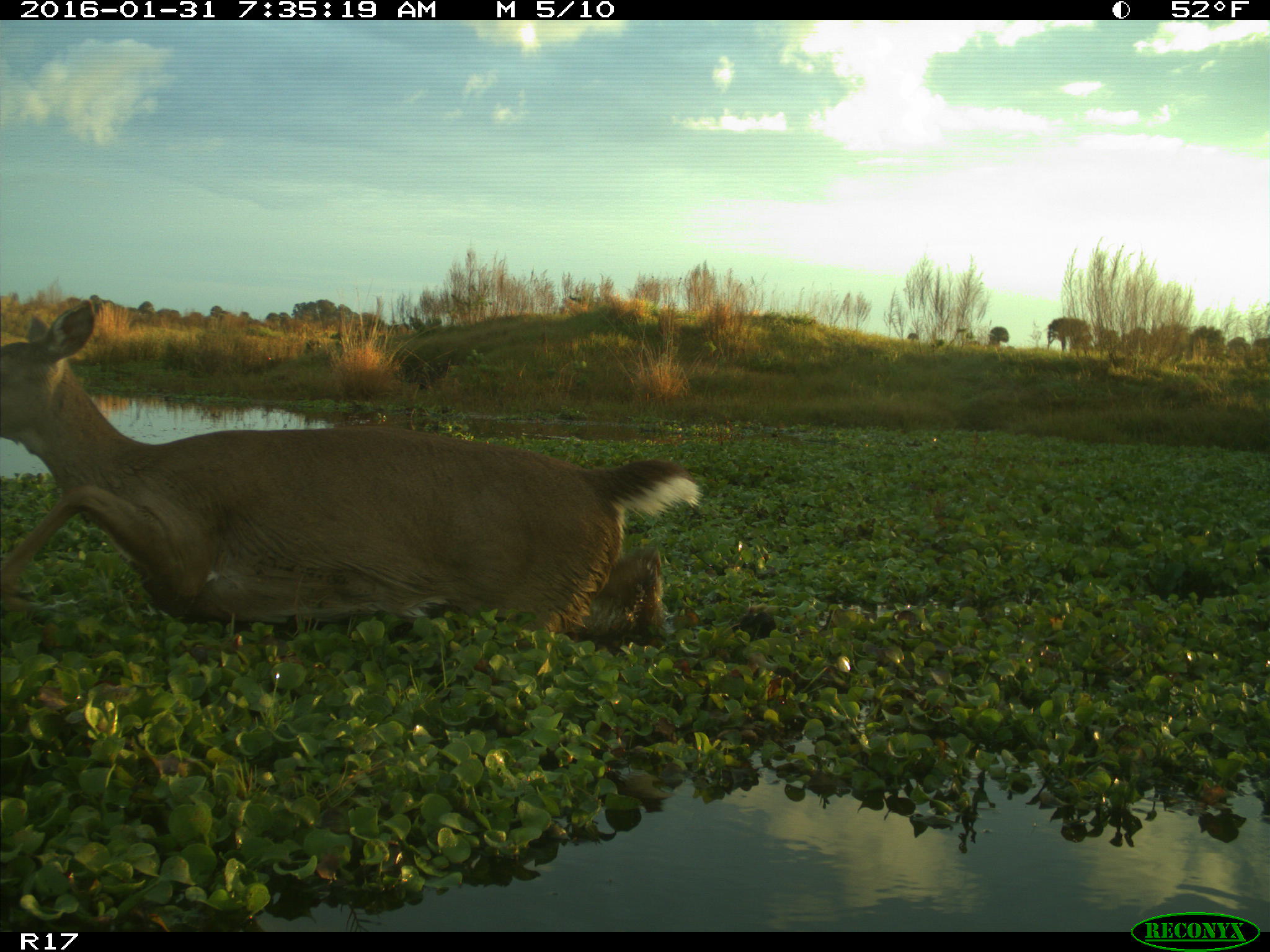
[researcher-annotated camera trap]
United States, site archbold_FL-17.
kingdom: Animalia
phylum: Chordata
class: Mammalia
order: Artiodactyla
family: Cervidae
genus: Odocoileus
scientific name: Odocoileus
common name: deer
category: unidentified deer